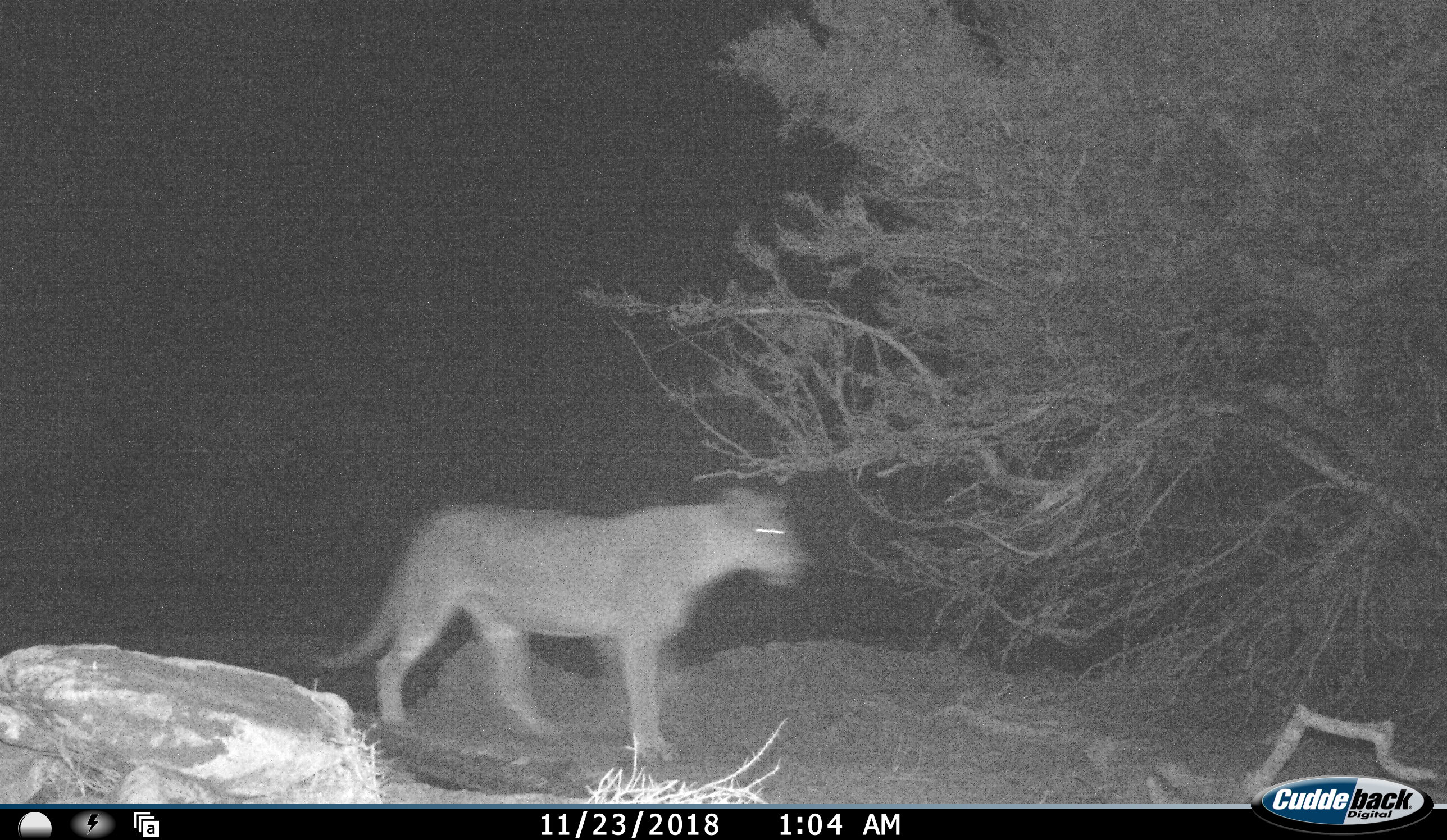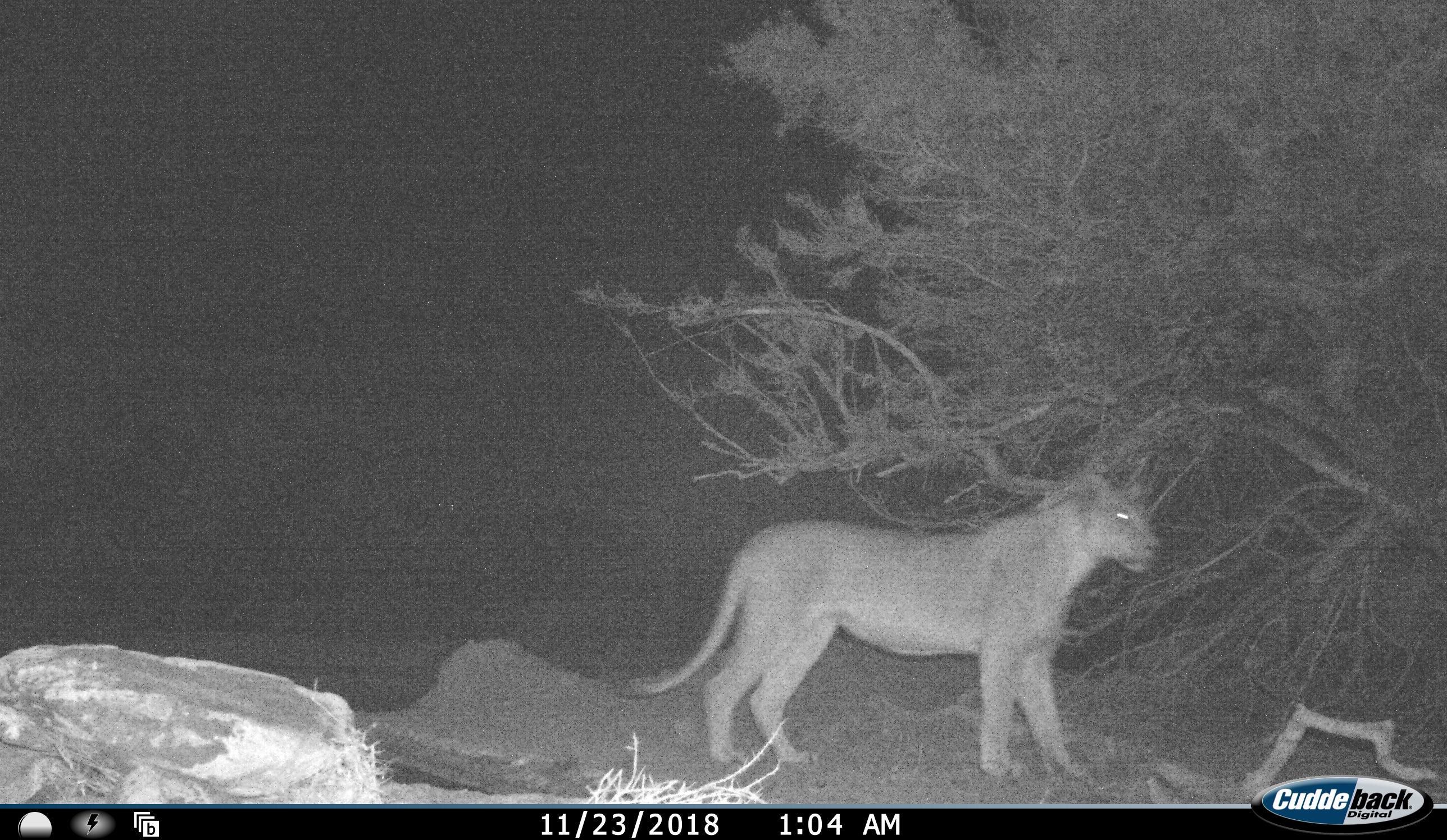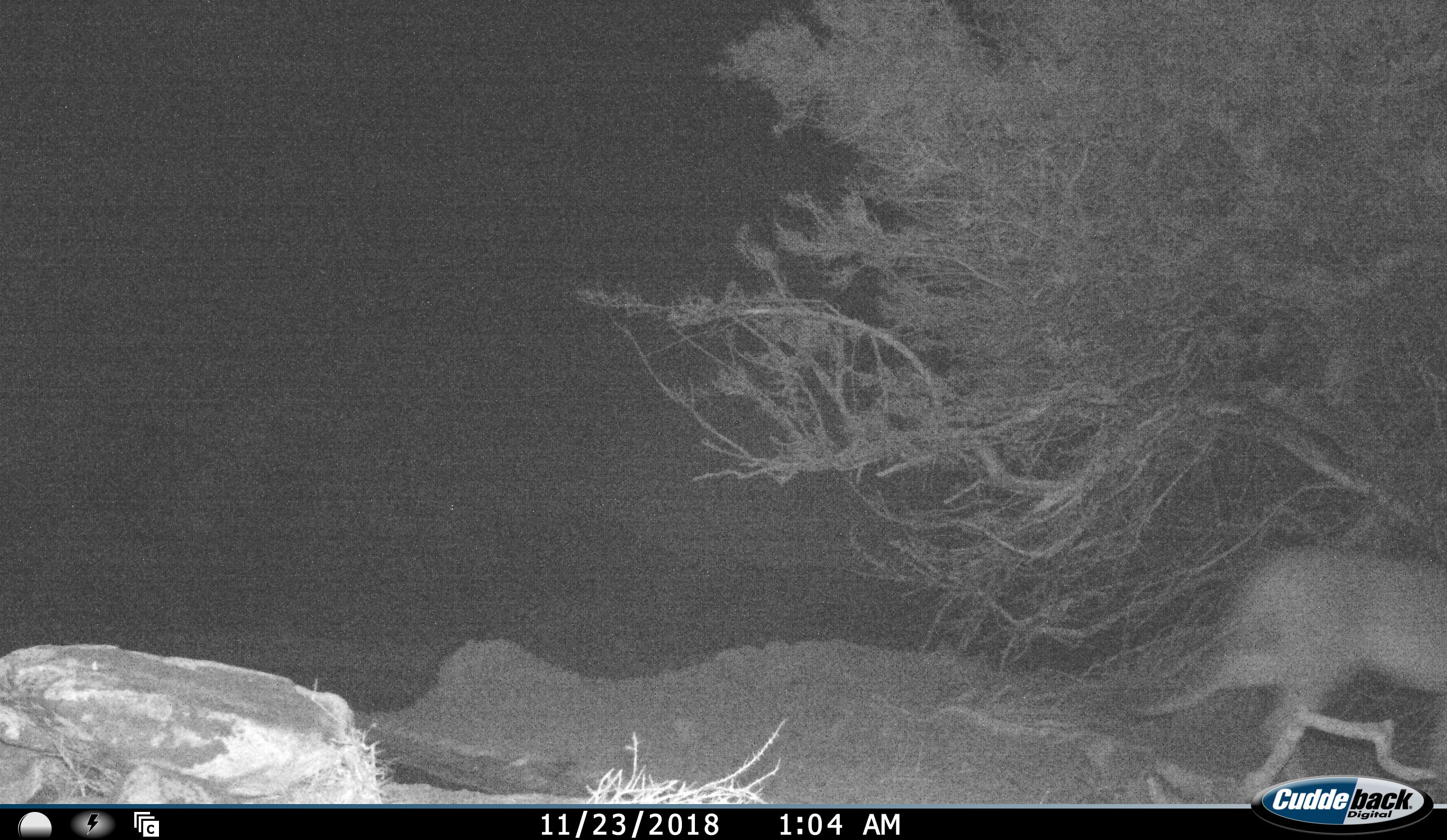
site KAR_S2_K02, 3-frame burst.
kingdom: Animalia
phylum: Chordata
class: Mammalia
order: Carnivora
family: Felidae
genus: Panthera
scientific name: Panthera leo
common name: lion female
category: lionfemale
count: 1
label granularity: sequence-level